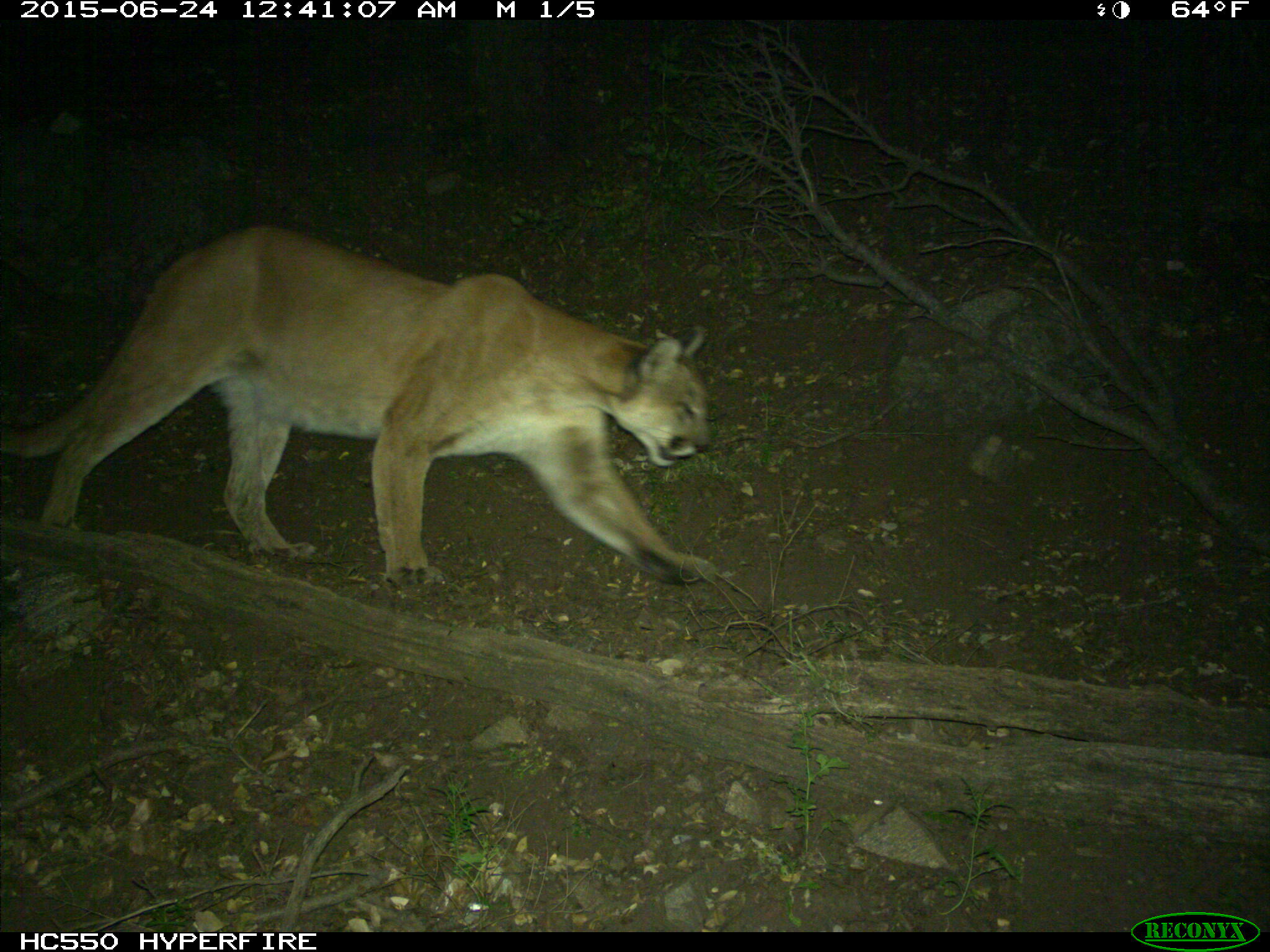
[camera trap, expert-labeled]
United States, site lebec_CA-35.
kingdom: Animalia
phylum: Chordata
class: Mammalia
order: Carnivora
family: Felidae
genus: Puma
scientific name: Puma concolor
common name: mountain lion